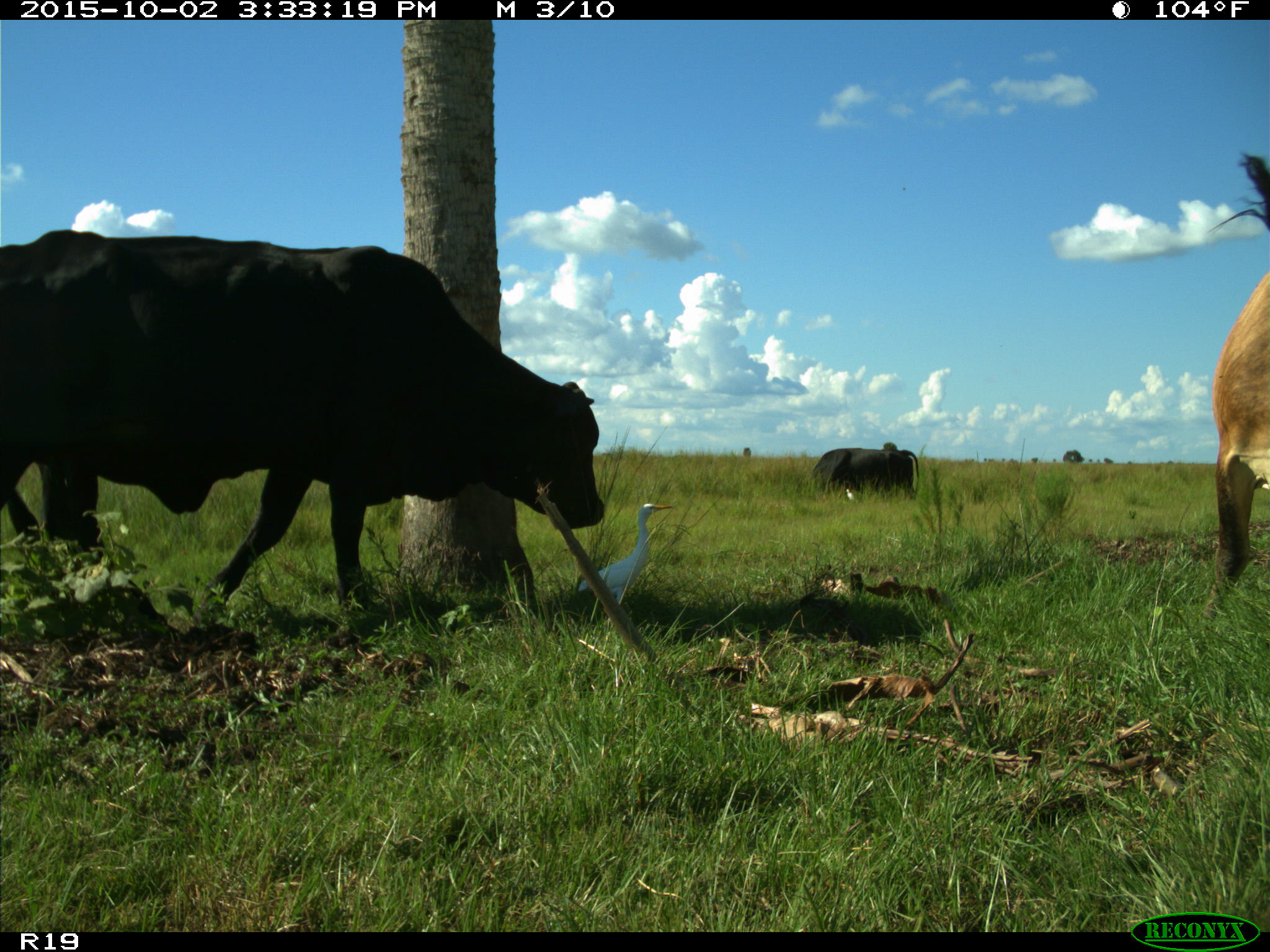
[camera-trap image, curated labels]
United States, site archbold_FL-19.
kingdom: Animalia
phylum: Chordata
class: Mammalia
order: Artiodactyla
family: Bovidae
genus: Bos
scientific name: Bos taurus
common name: domestic cow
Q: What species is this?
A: Bos taurus (domestic cow).